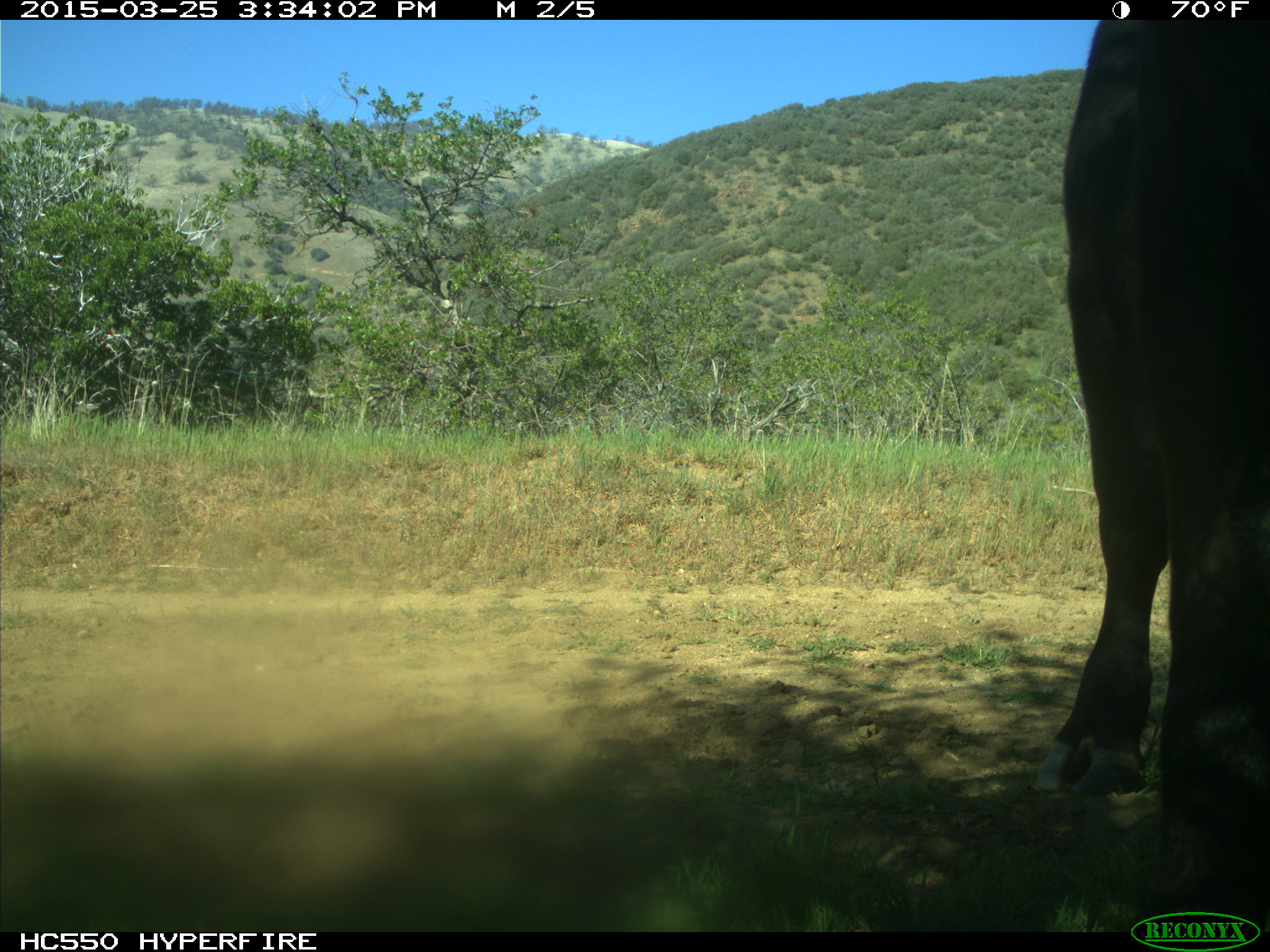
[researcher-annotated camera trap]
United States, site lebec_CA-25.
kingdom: Animalia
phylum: Chordata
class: Mammalia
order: Artiodactyla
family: Bovidae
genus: Bos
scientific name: Bos taurus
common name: domestic cow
Bos taurus (domestic cow).